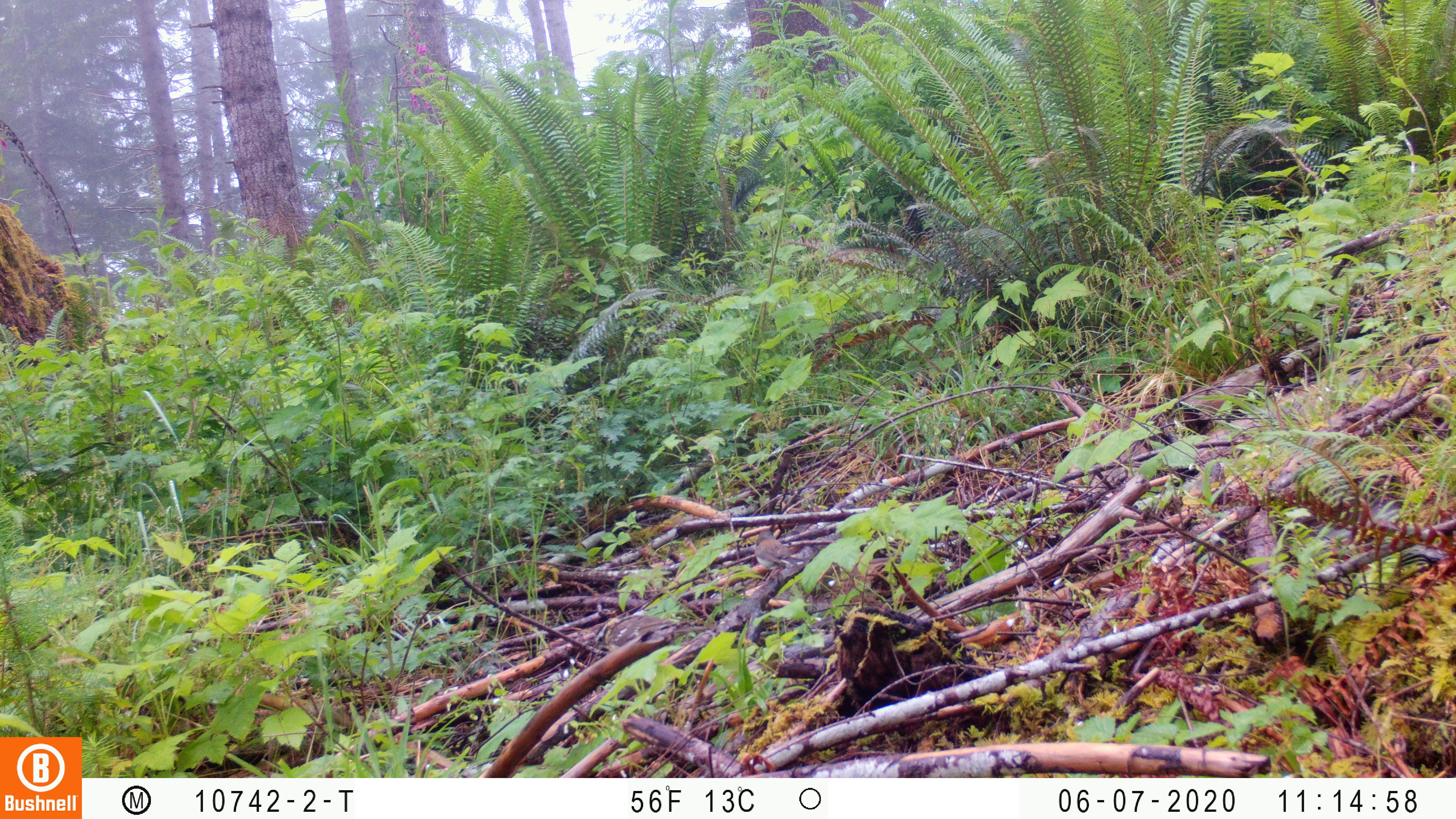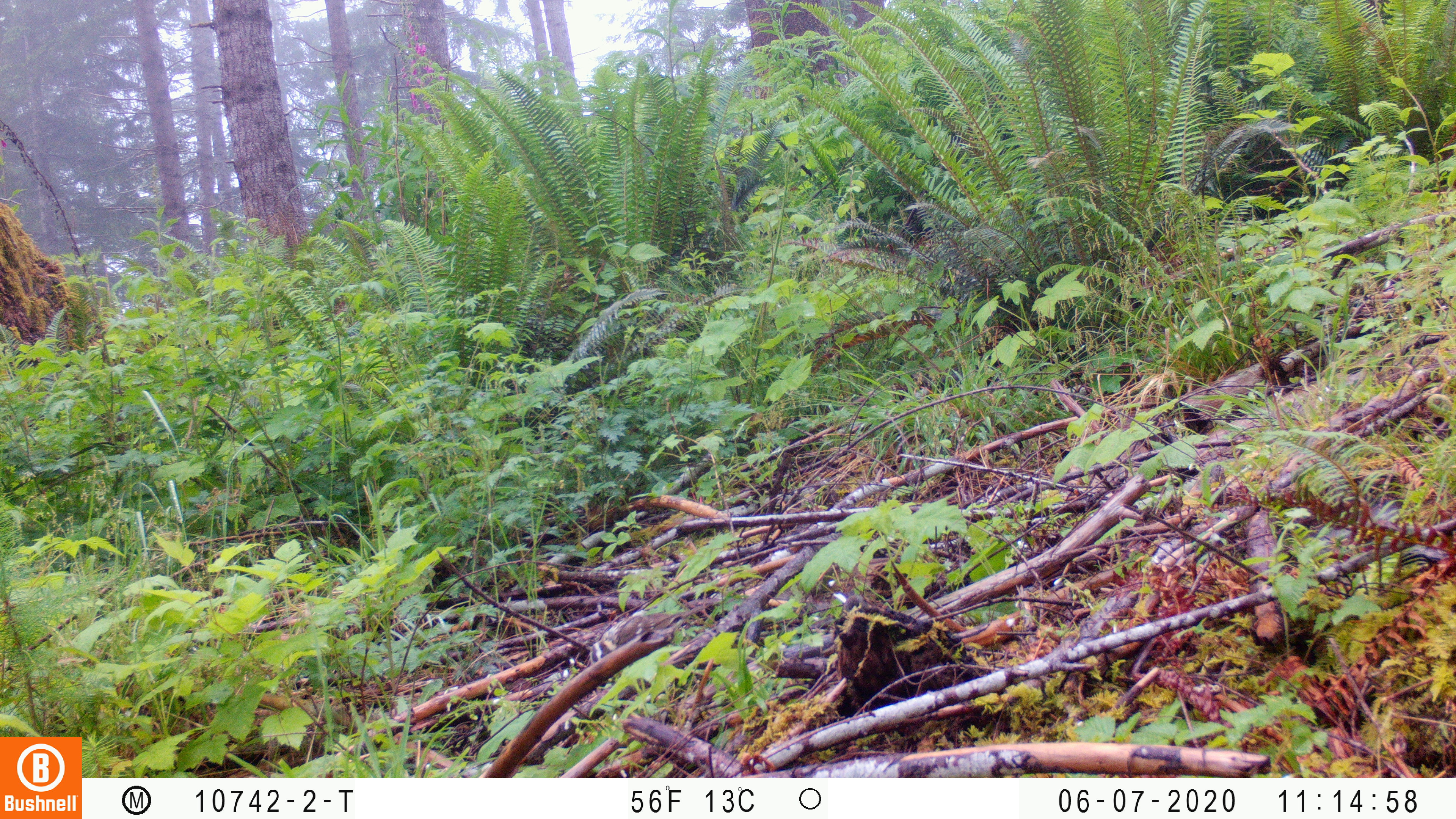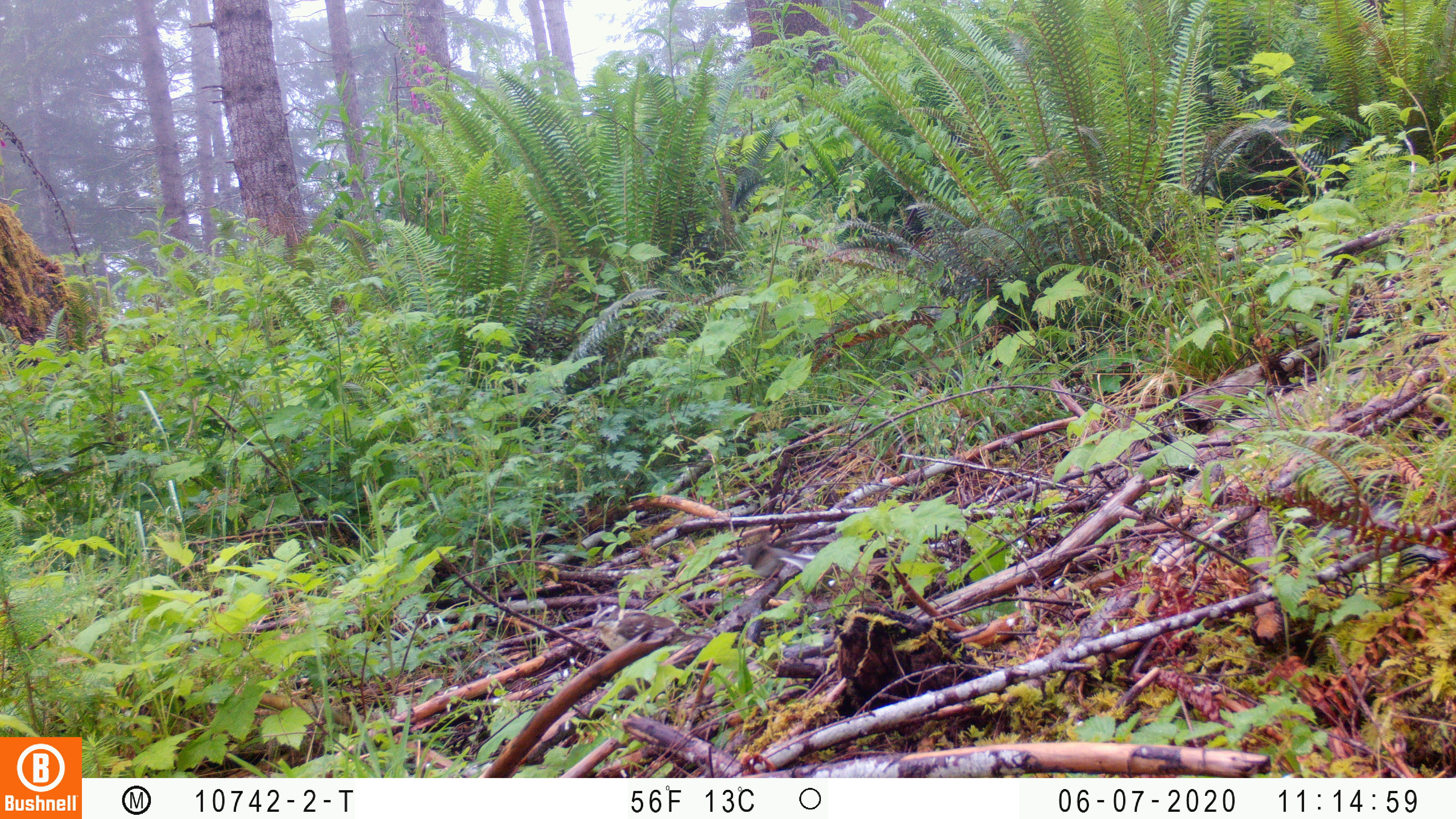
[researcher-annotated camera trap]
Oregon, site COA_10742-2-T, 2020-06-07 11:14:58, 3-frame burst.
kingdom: Animalia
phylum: Chordata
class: Aves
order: Passeriformes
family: Paridae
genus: Poecile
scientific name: Poecile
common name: chickadees and allies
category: poecile species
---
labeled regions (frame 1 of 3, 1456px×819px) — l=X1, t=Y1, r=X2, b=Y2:
poecile species: l=583, t=612, r=718, b=660; l=749, t=525, r=806, b=574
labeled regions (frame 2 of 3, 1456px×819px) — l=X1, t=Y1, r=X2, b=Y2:
poecile species: l=580, t=594, r=719, b=680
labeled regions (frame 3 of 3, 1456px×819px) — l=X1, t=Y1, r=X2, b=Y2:
poecile species: l=584, t=598, r=713, b=658; l=733, t=535, r=813, b=581